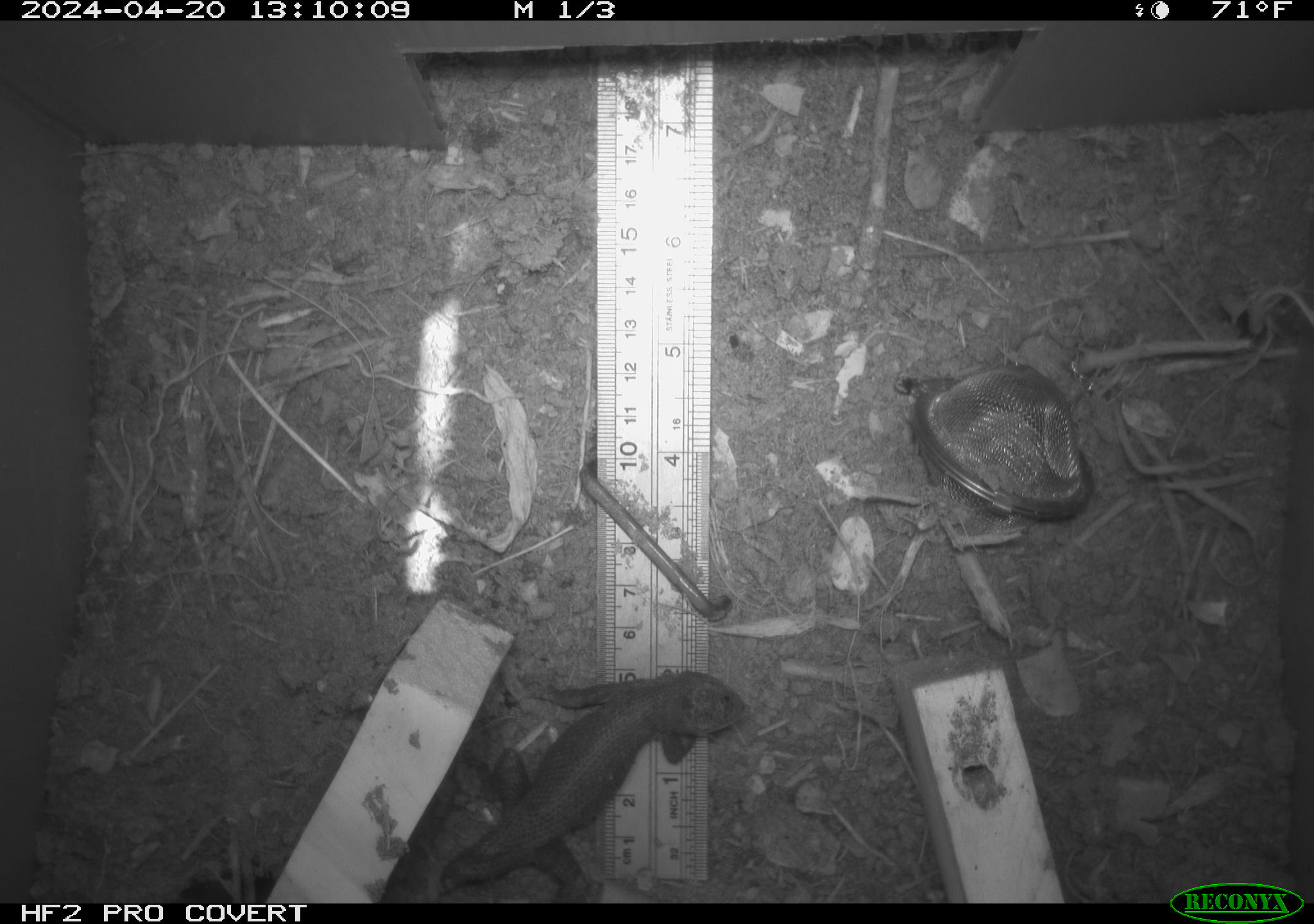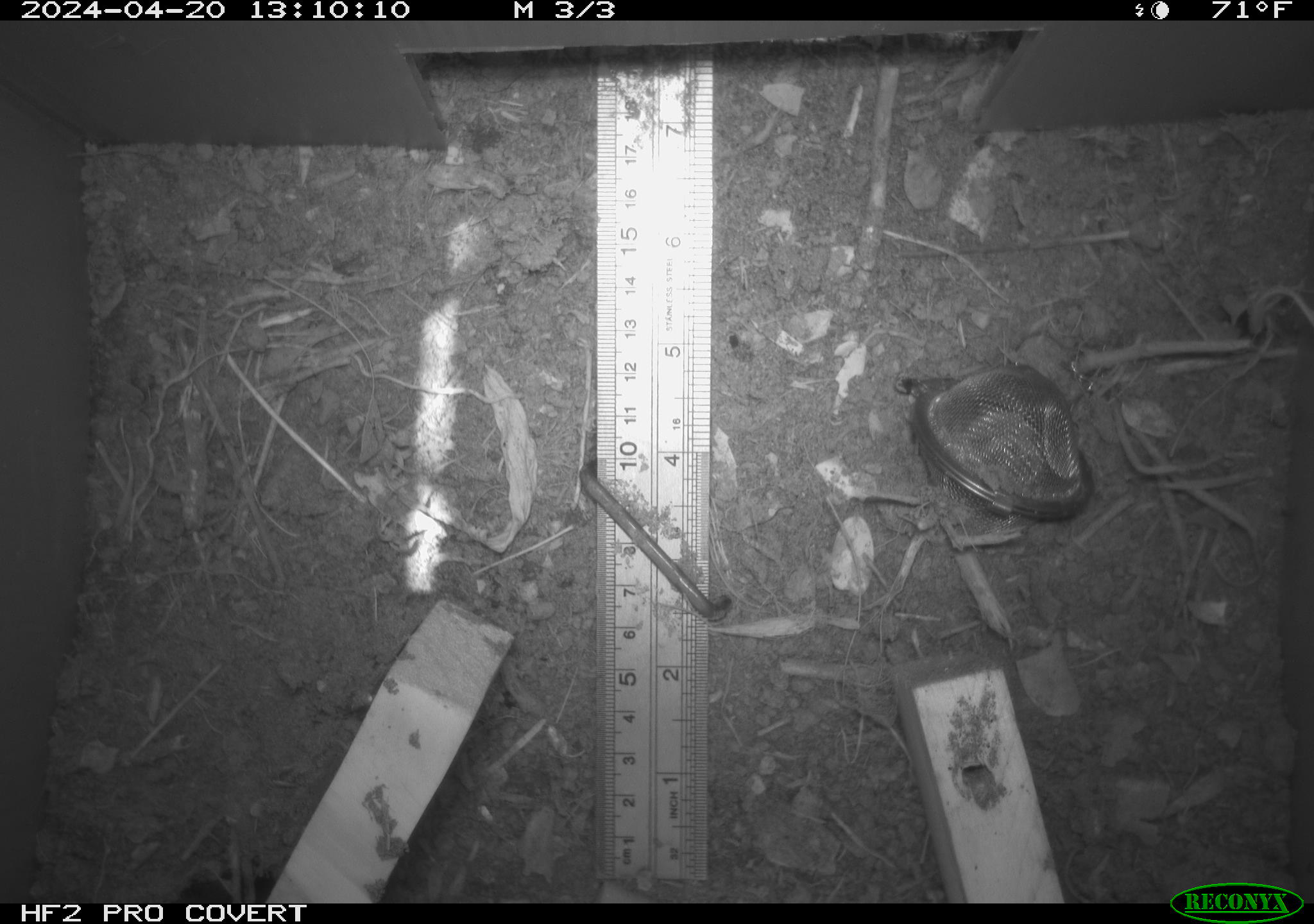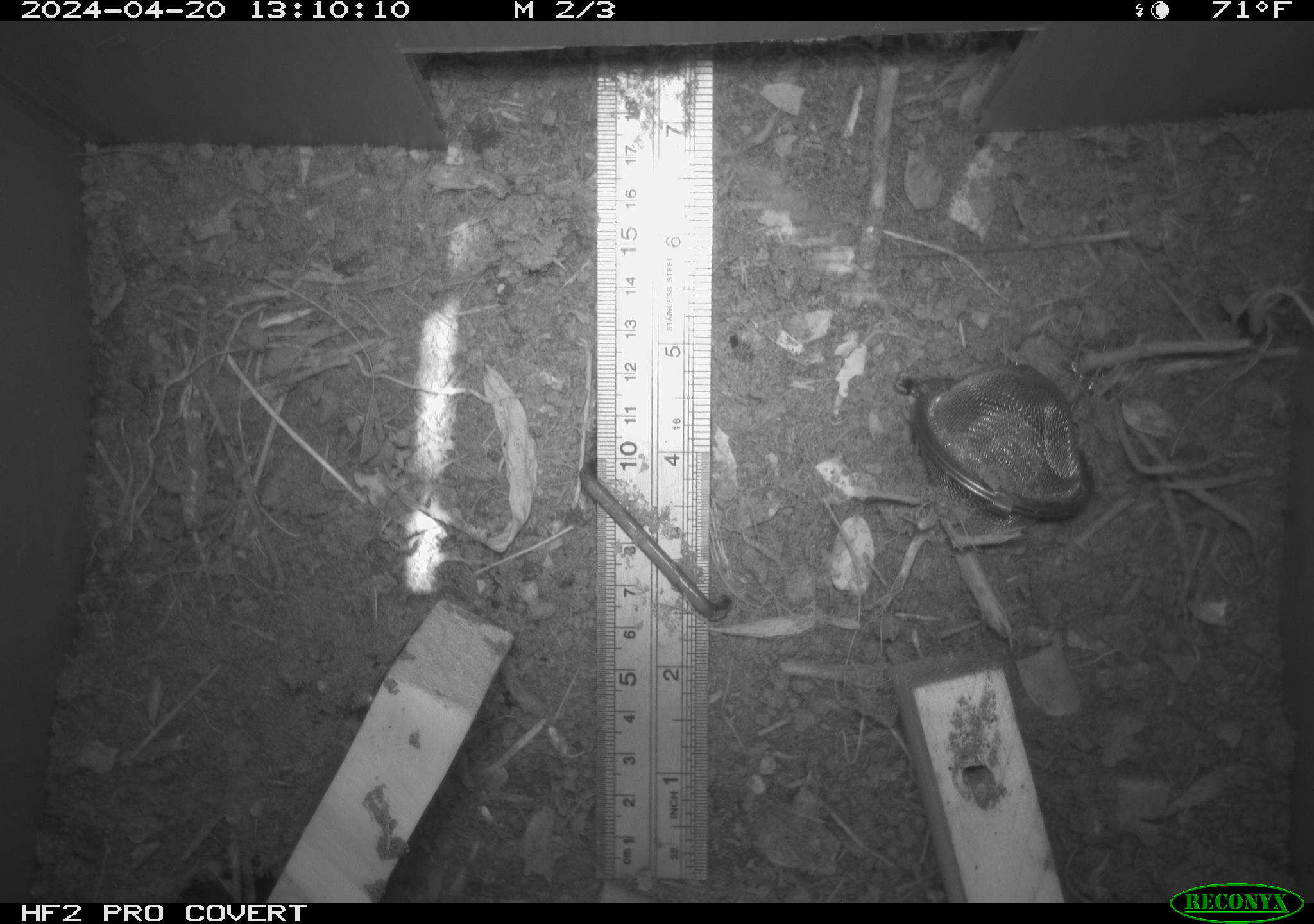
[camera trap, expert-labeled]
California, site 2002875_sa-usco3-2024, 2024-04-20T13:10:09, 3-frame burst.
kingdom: Animalia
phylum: Chordata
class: Reptilia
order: Squamata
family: Phrynosomatidae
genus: Sceloporus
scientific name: Sceloporus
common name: spiny lizards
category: sceloporus species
Sceloporus species (spiny lizards) (Sceloporus).